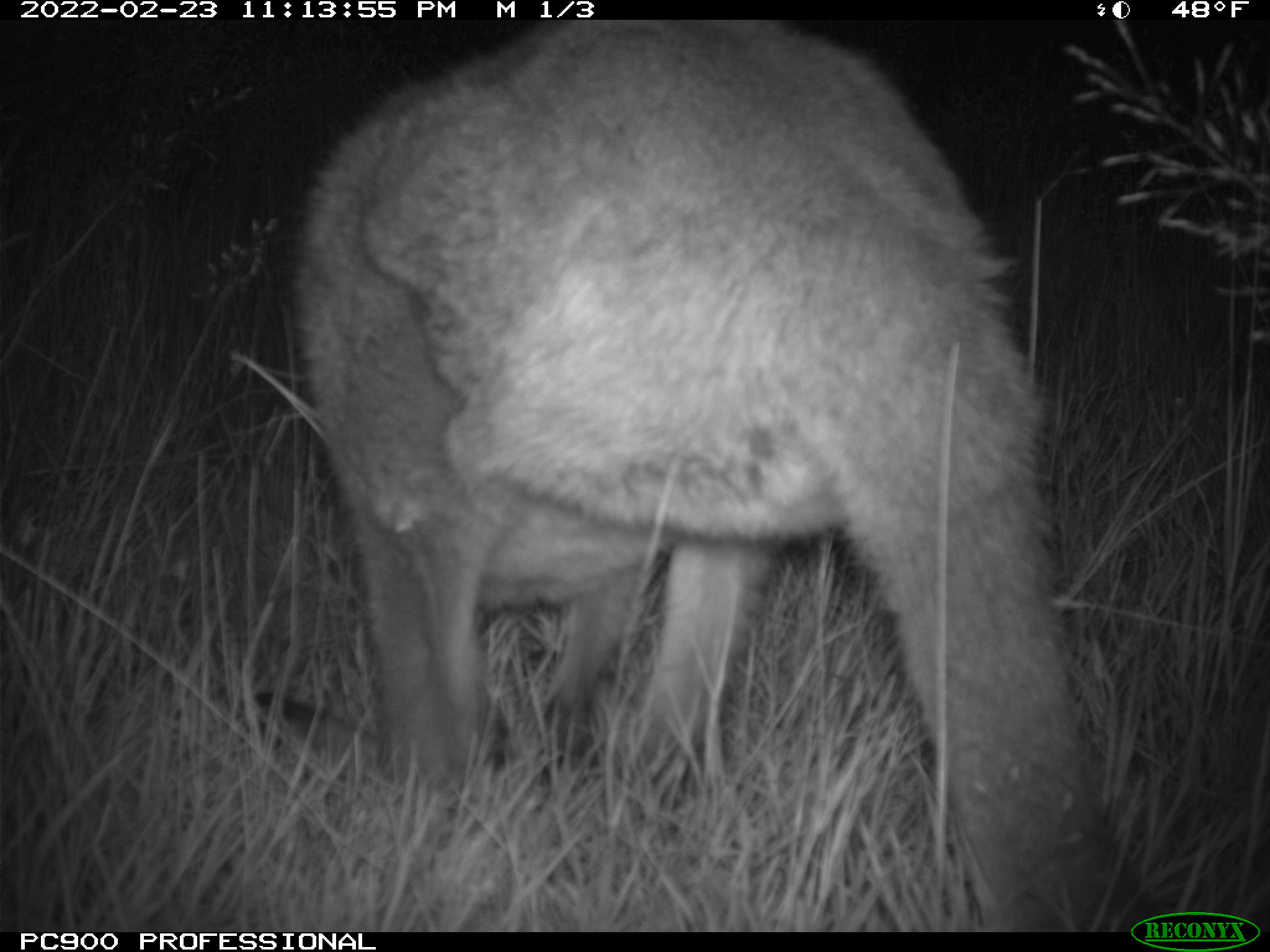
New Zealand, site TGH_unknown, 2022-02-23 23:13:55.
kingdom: Animalia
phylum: Chordata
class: Mammalia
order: Diprotodontia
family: Macropodidae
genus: Notamacropus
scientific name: Notamacropus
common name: wallaby